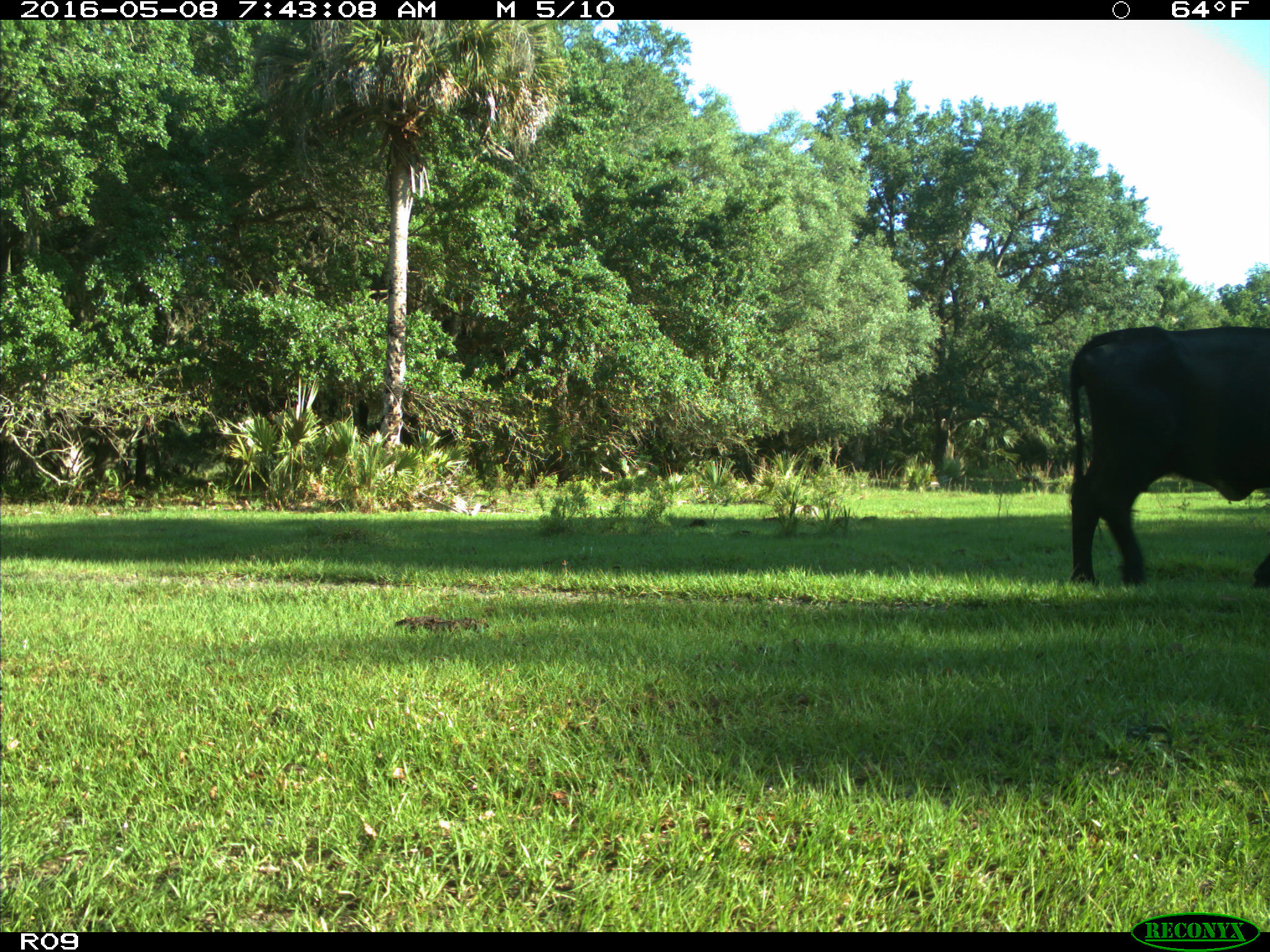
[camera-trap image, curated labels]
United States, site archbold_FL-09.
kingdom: Animalia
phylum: Chordata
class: Mammalia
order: Artiodactyla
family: Bovidae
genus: Bos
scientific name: Bos taurus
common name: domestic cow